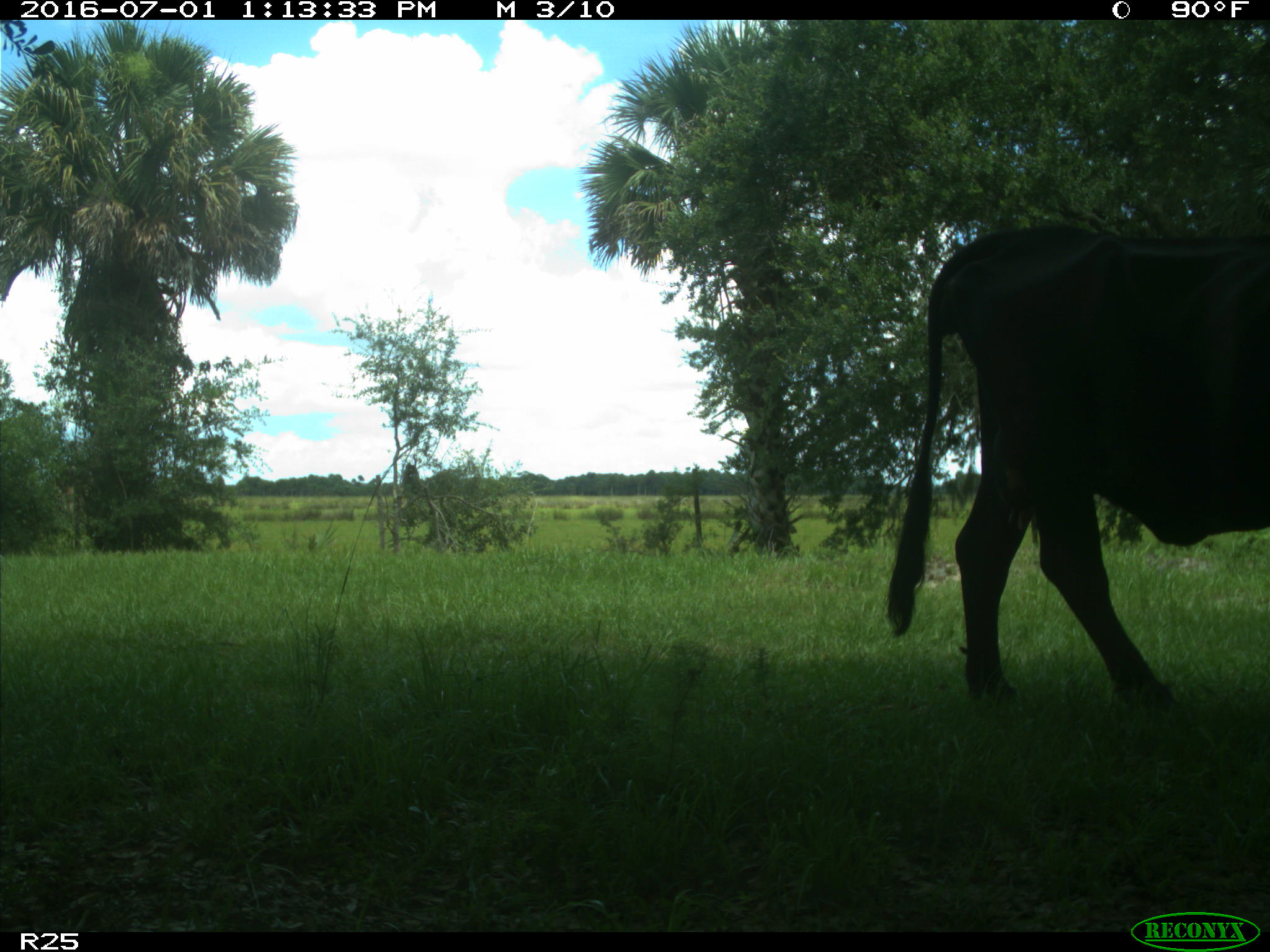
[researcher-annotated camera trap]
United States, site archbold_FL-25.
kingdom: Animalia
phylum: Chordata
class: Mammalia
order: Artiodactyla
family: Bovidae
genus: Bos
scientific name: Bos taurus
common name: domestic cow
Bos taurus (domestic cow).